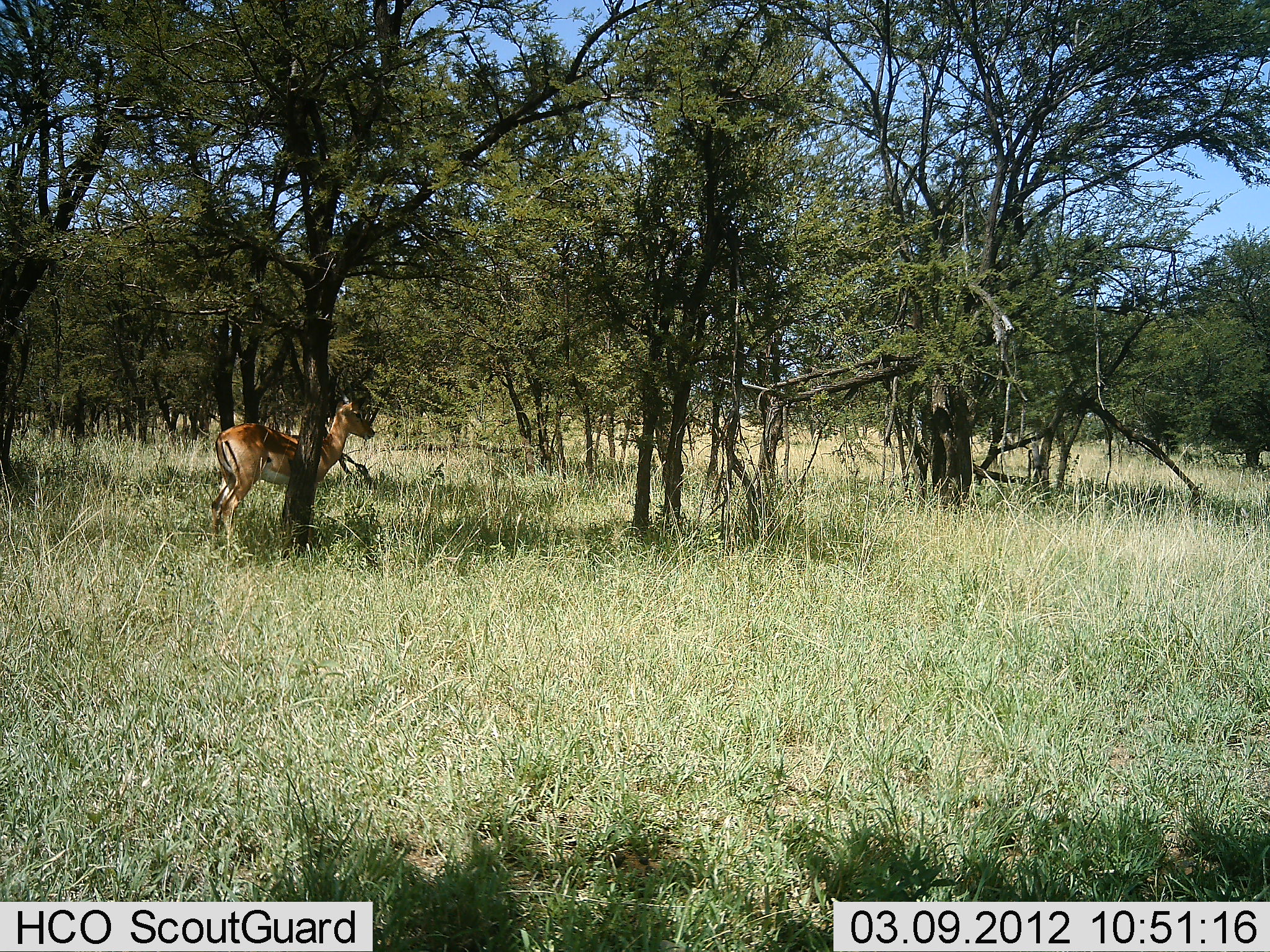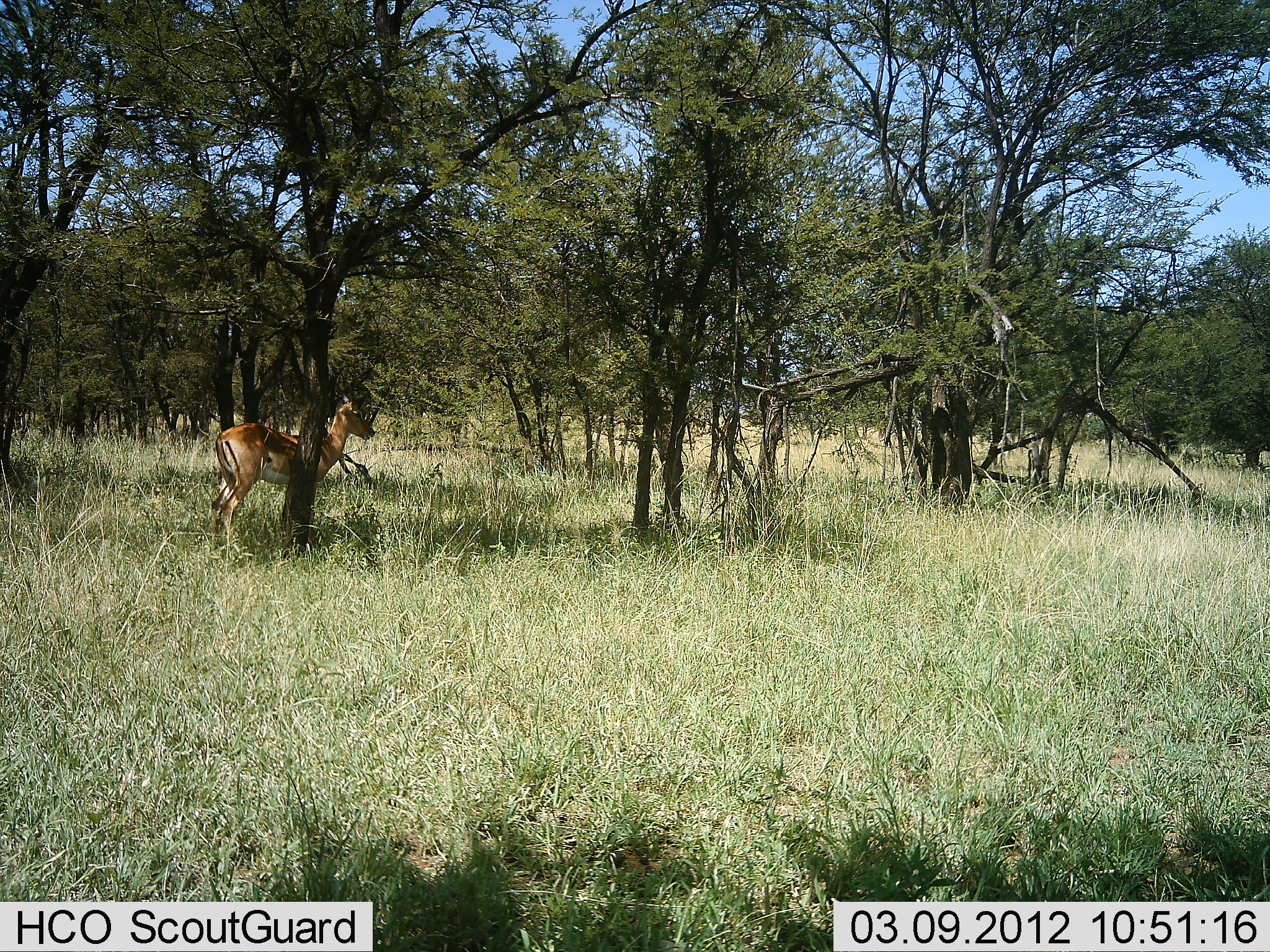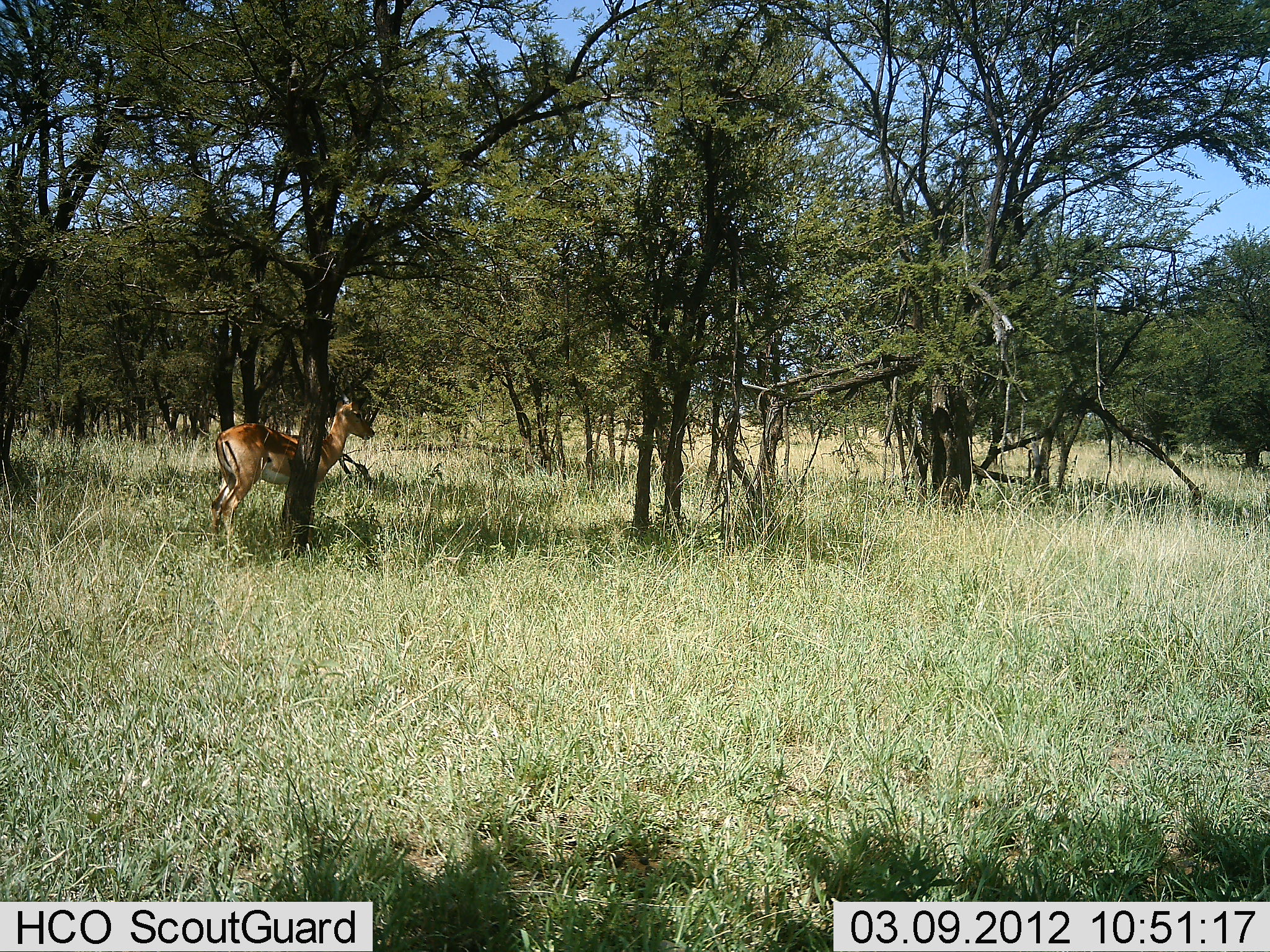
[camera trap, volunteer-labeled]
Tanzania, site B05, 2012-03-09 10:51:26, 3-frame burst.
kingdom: Animalia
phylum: Chordata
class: Mammalia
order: Artiodactyla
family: Bovidae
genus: Aepyceros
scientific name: Aepyceros melampus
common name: impala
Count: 1.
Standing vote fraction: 100%.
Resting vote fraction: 0%.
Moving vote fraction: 0%.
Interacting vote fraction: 0%.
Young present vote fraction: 0%.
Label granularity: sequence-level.